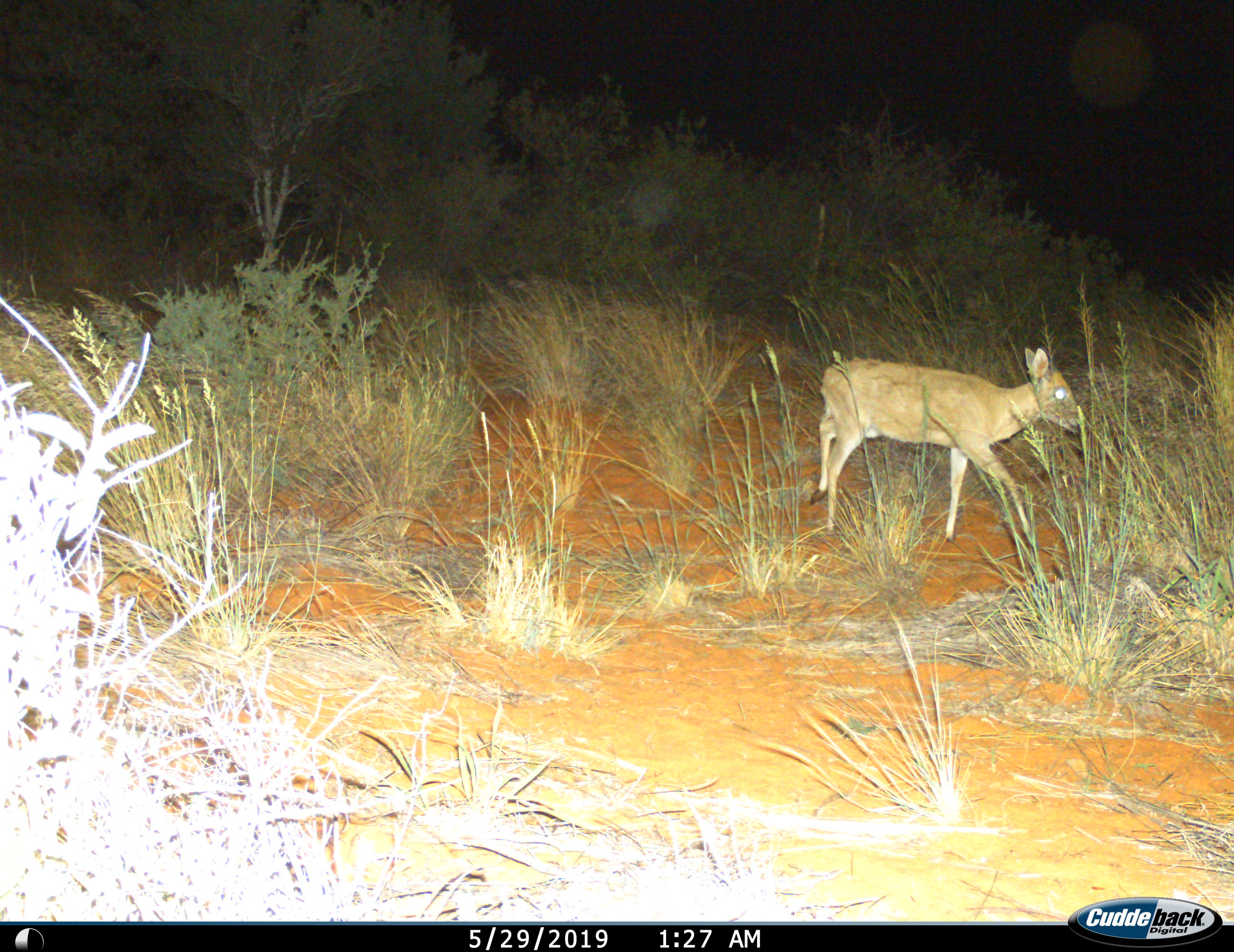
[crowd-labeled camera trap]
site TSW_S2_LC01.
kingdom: Animalia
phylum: Chordata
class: Mammalia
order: Artiodactyla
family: Bovidae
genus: Sylvicapra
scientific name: Sylvicapra grimmia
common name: common duiker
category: duikercommongrey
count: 1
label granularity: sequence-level